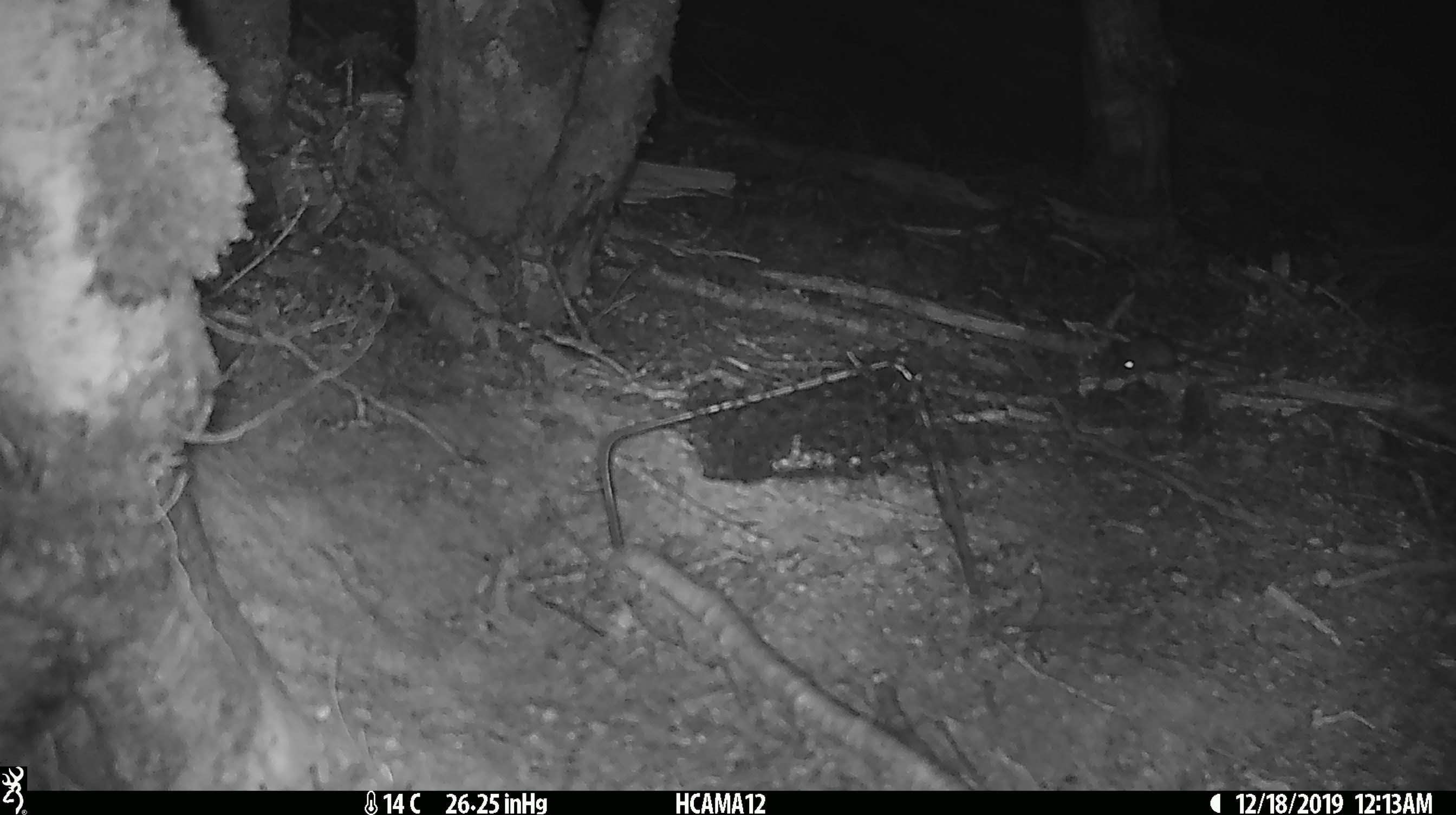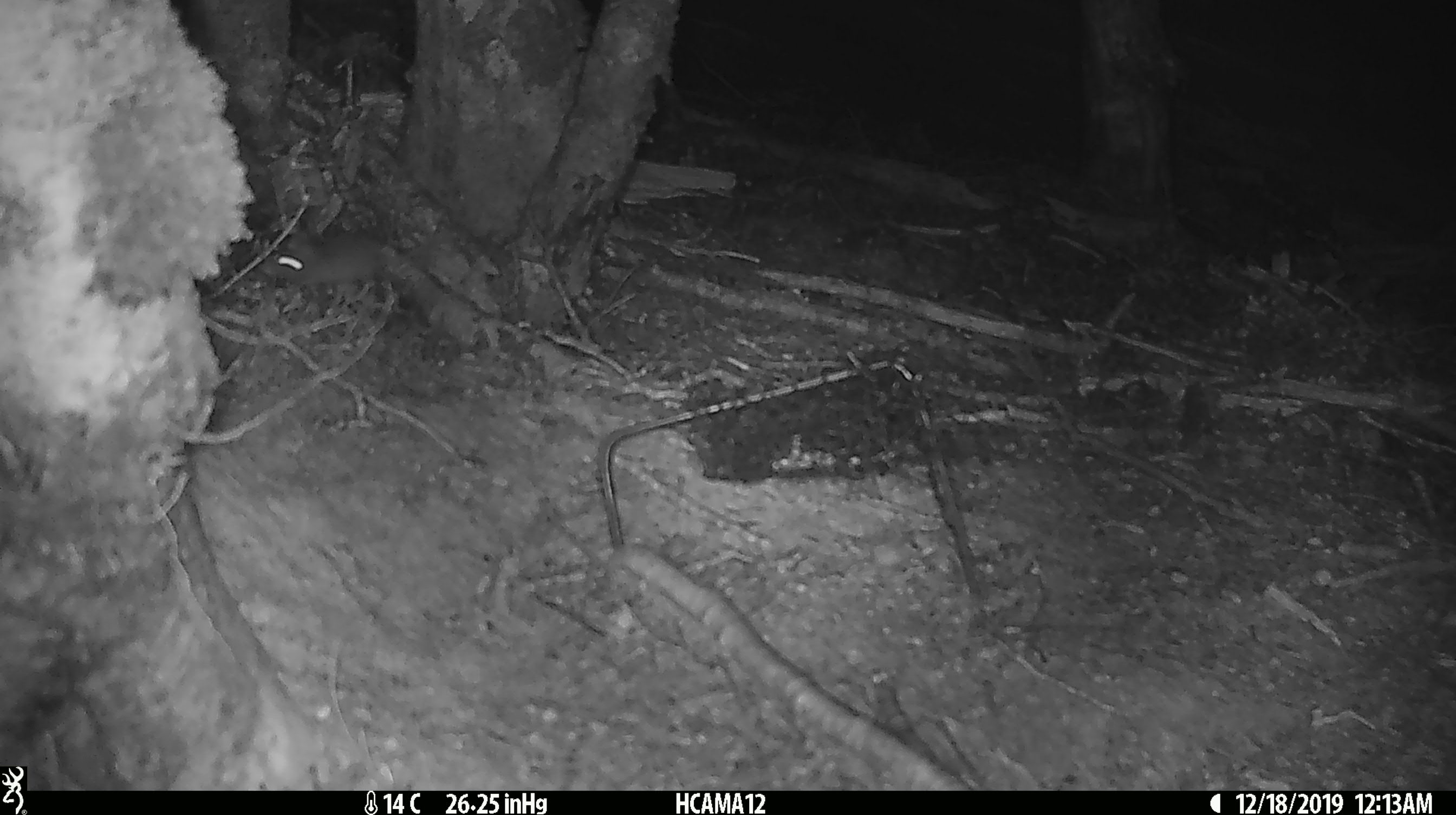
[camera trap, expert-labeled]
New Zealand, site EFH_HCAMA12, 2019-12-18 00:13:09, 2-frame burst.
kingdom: Animalia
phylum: Chordata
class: Mammalia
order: Rodentia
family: Muridae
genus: Mus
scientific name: Mus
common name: mouse